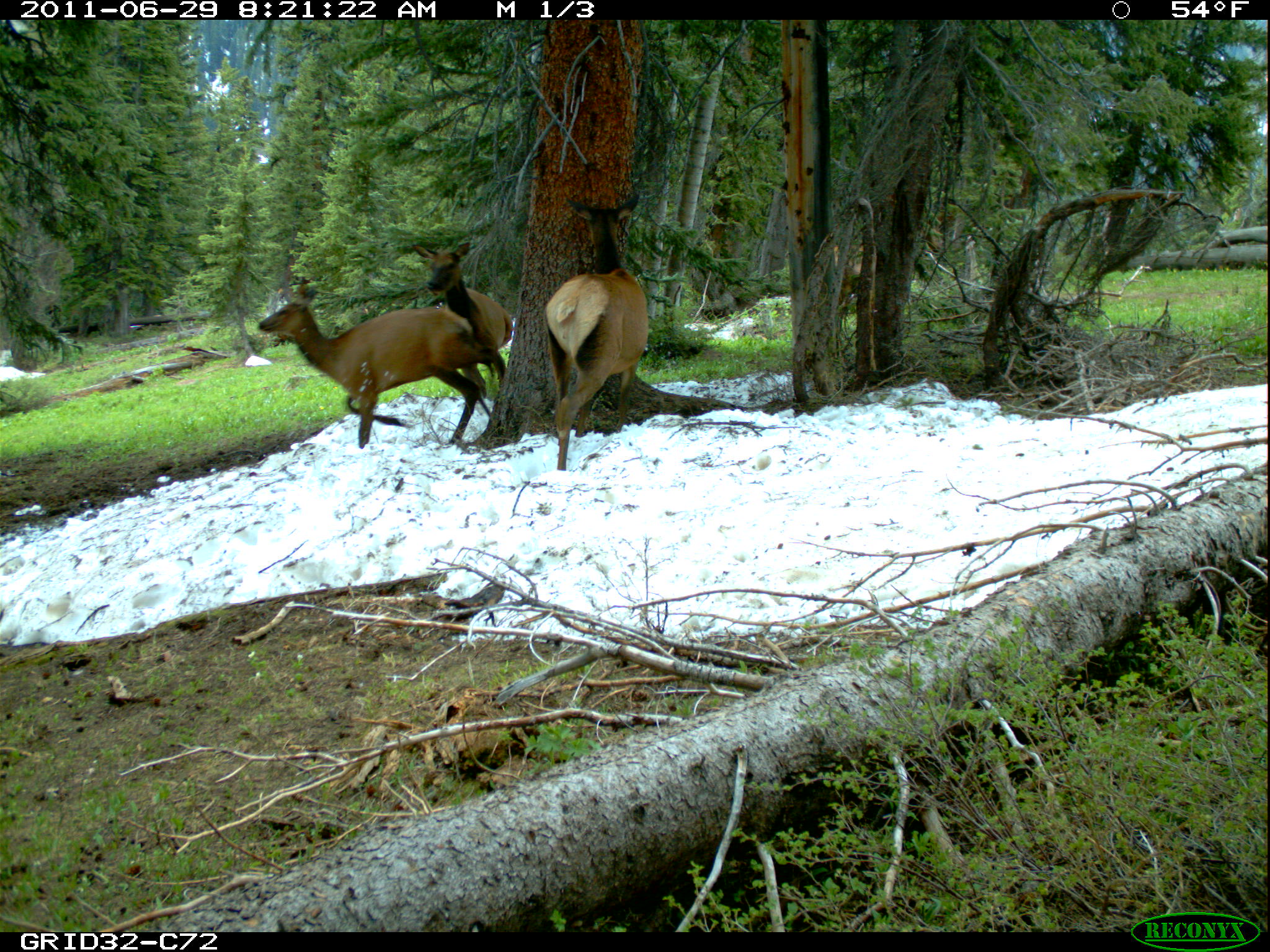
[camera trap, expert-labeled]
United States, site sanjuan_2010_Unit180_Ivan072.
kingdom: Animalia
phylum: Chordata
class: Mammalia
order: Artiodactyla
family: Cervidae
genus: Cervus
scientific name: Cervus elaphus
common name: red deer